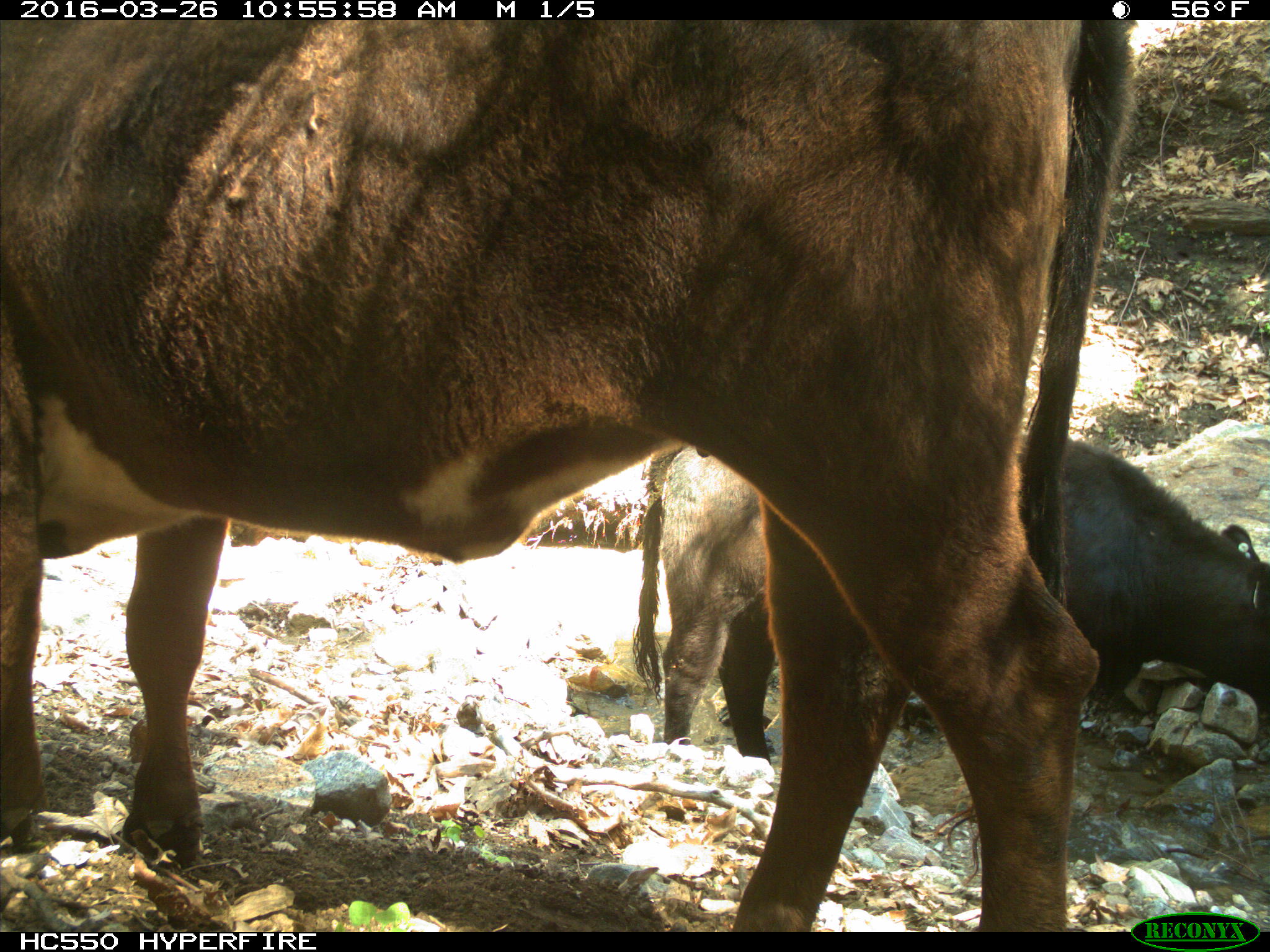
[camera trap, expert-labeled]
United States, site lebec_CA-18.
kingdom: Animalia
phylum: Chordata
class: Mammalia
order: Artiodactyla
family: Bovidae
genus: Bos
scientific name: Bos taurus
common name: domestic cow